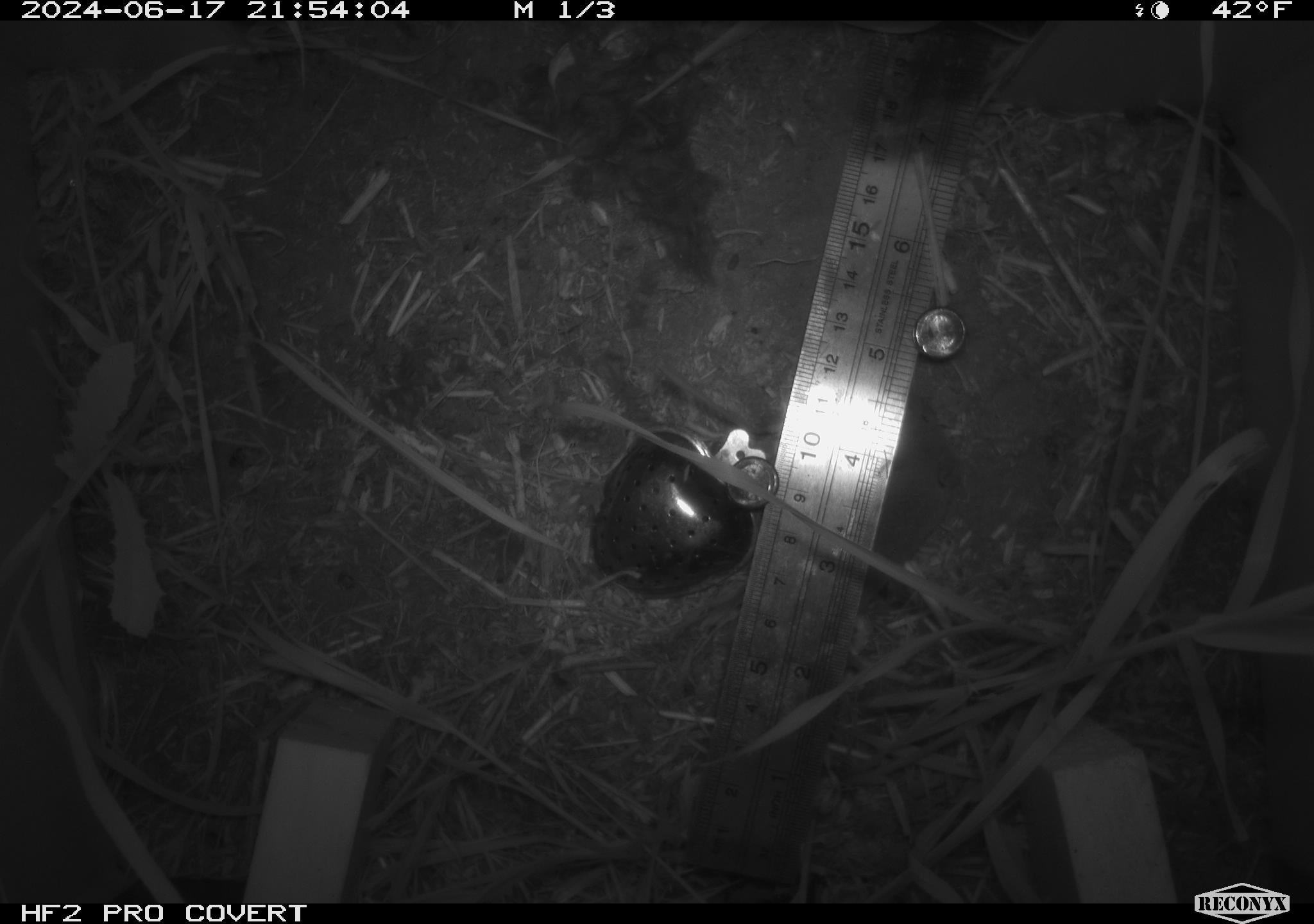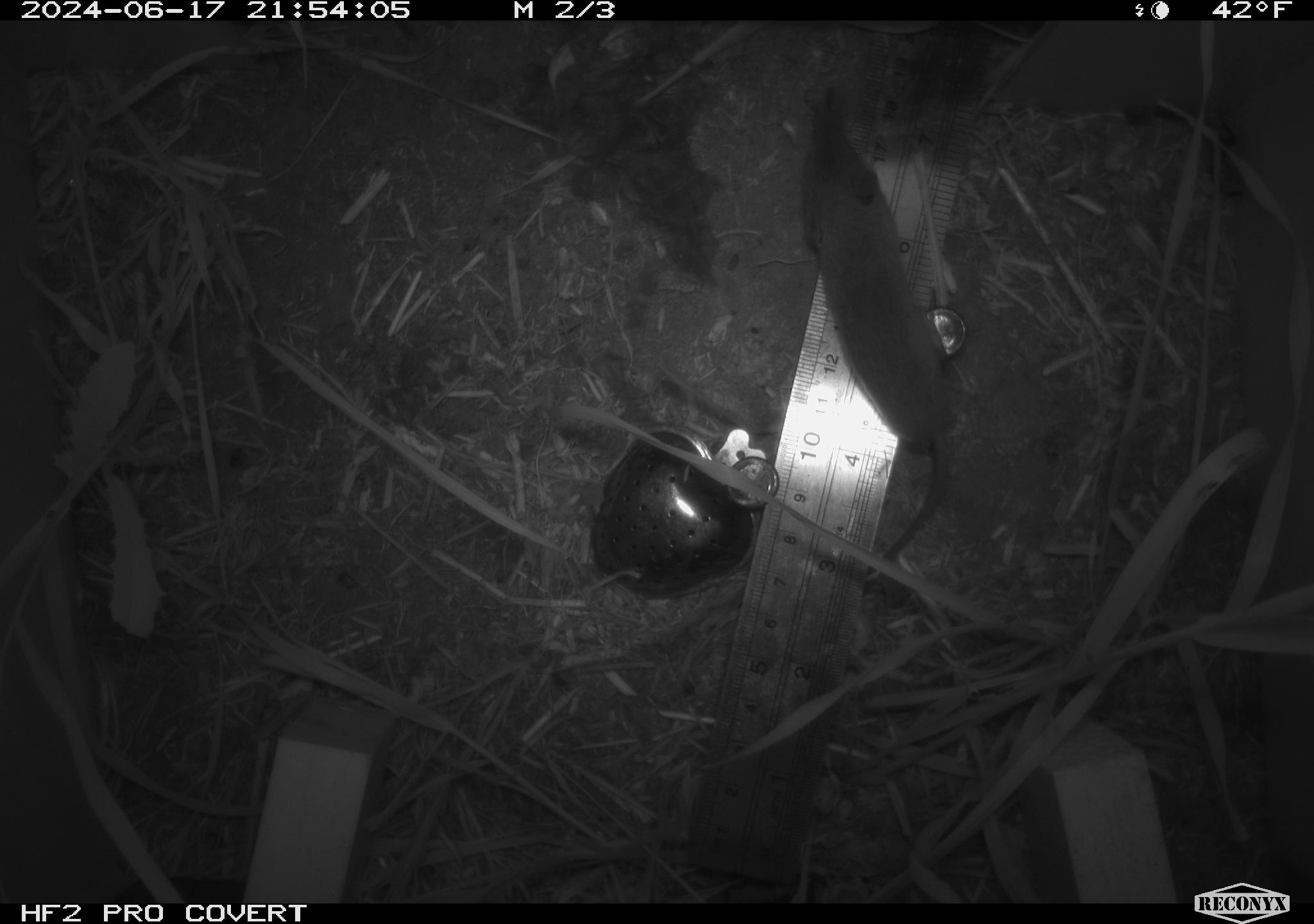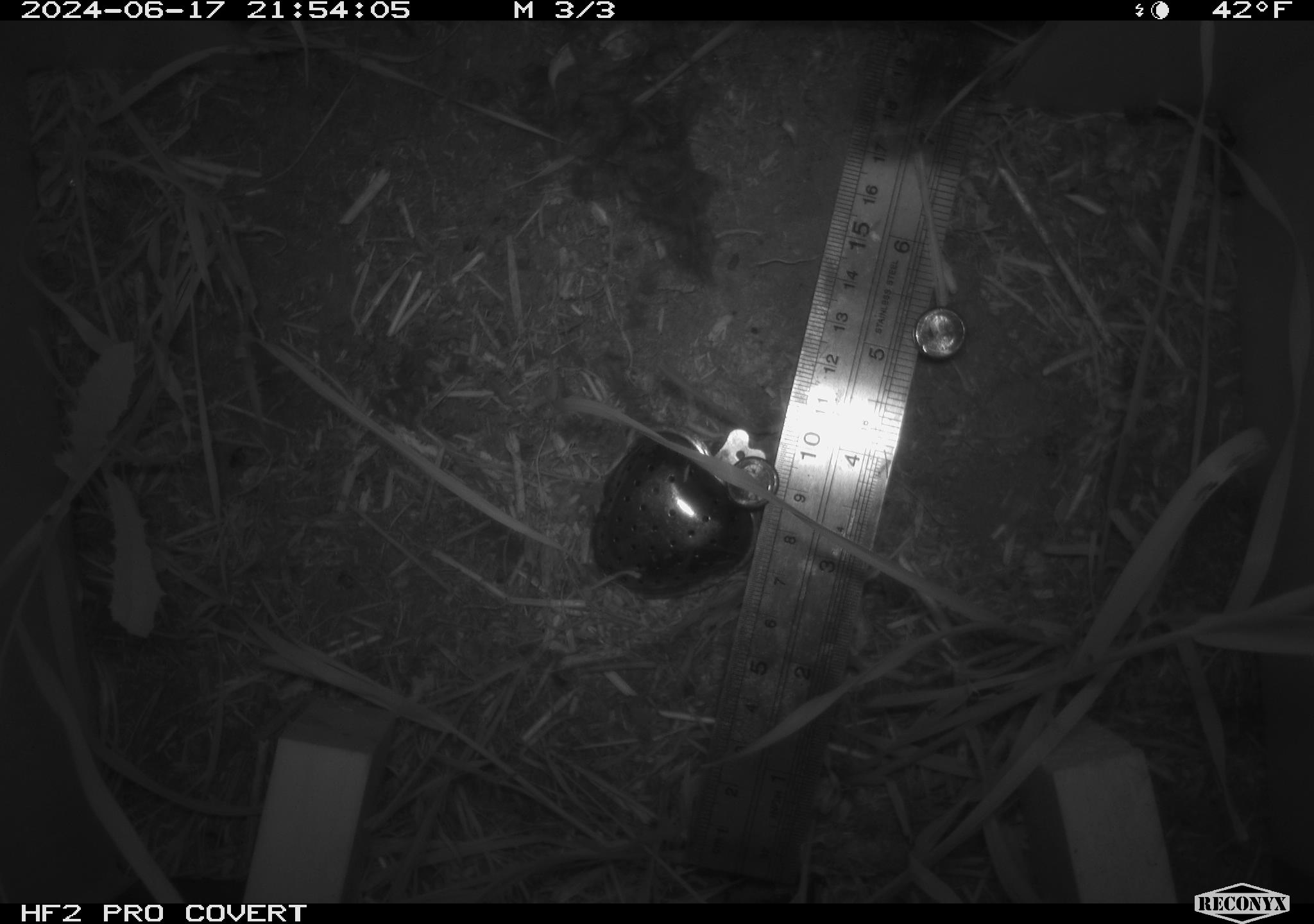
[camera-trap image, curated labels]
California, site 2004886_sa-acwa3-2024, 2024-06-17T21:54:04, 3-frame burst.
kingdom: Animalia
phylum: Chordata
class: Mammalia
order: Eulipotyphla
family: Soricidae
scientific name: Soricidae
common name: shrews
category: soricidae family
Soricidae family (shrews) (Soricidae).